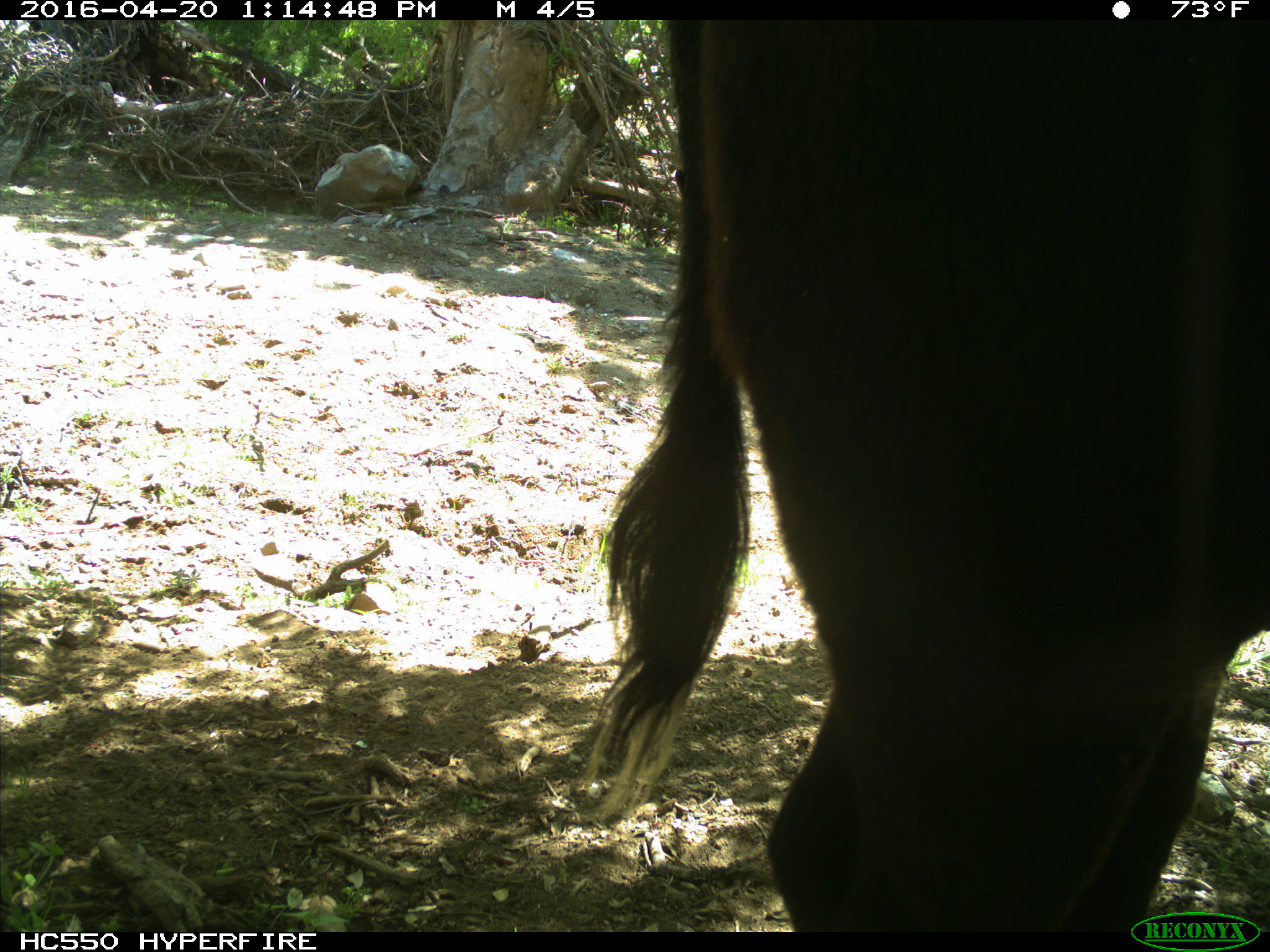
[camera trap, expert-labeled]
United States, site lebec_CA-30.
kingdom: Animalia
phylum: Chordata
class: Mammalia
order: Artiodactyla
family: Bovidae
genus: Bos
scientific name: Bos taurus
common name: domestic cow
Bos taurus (domestic cow).